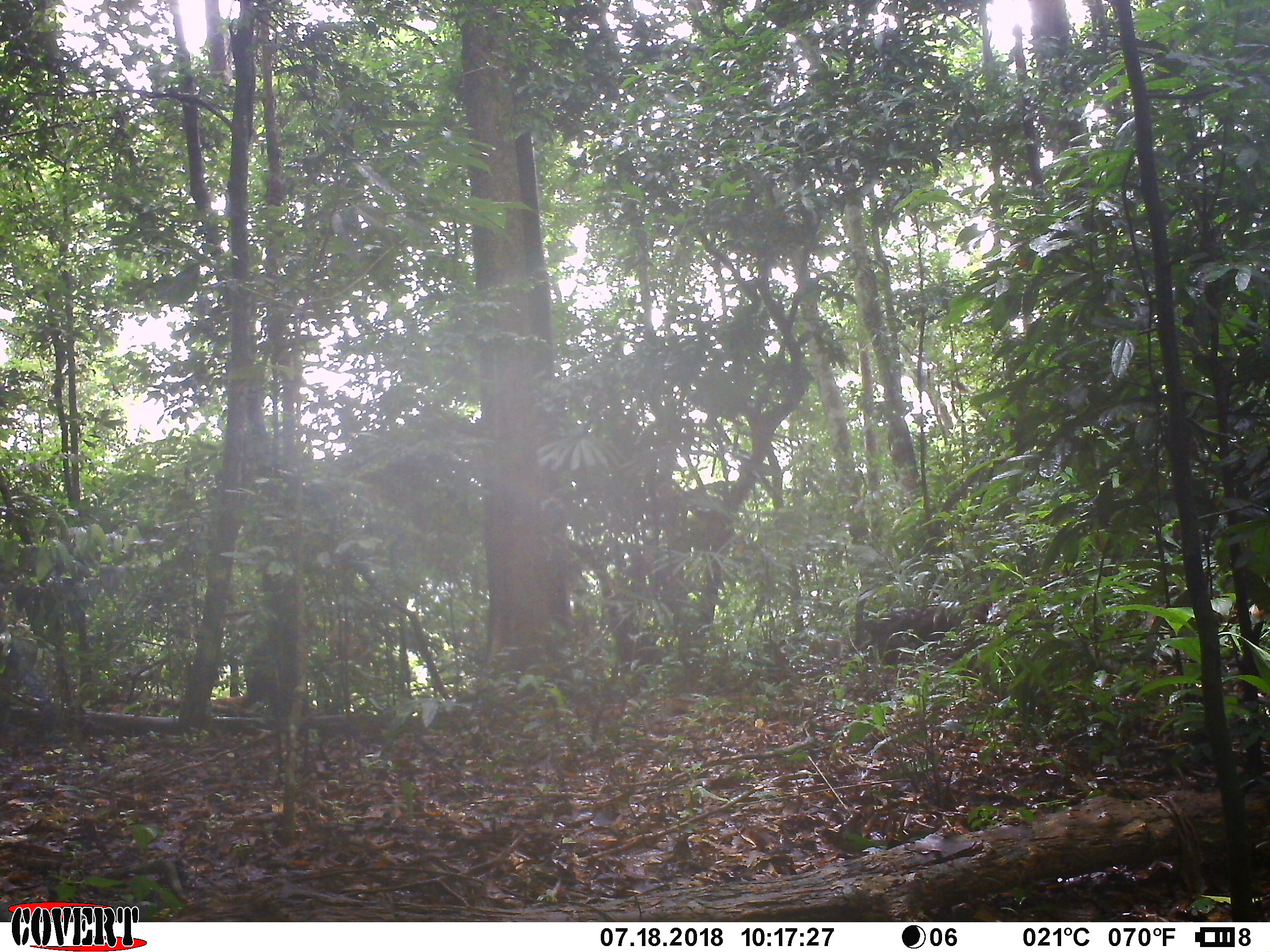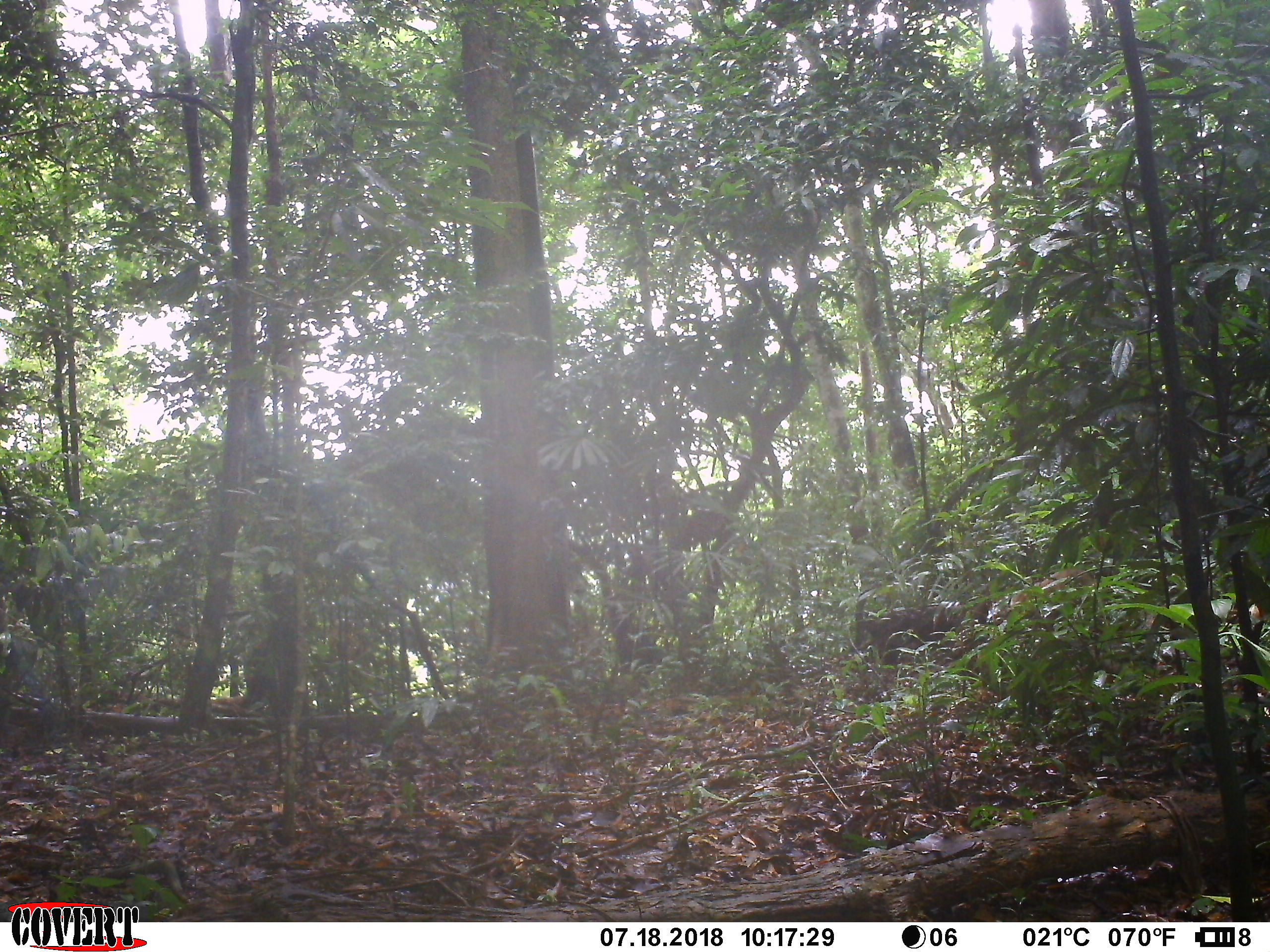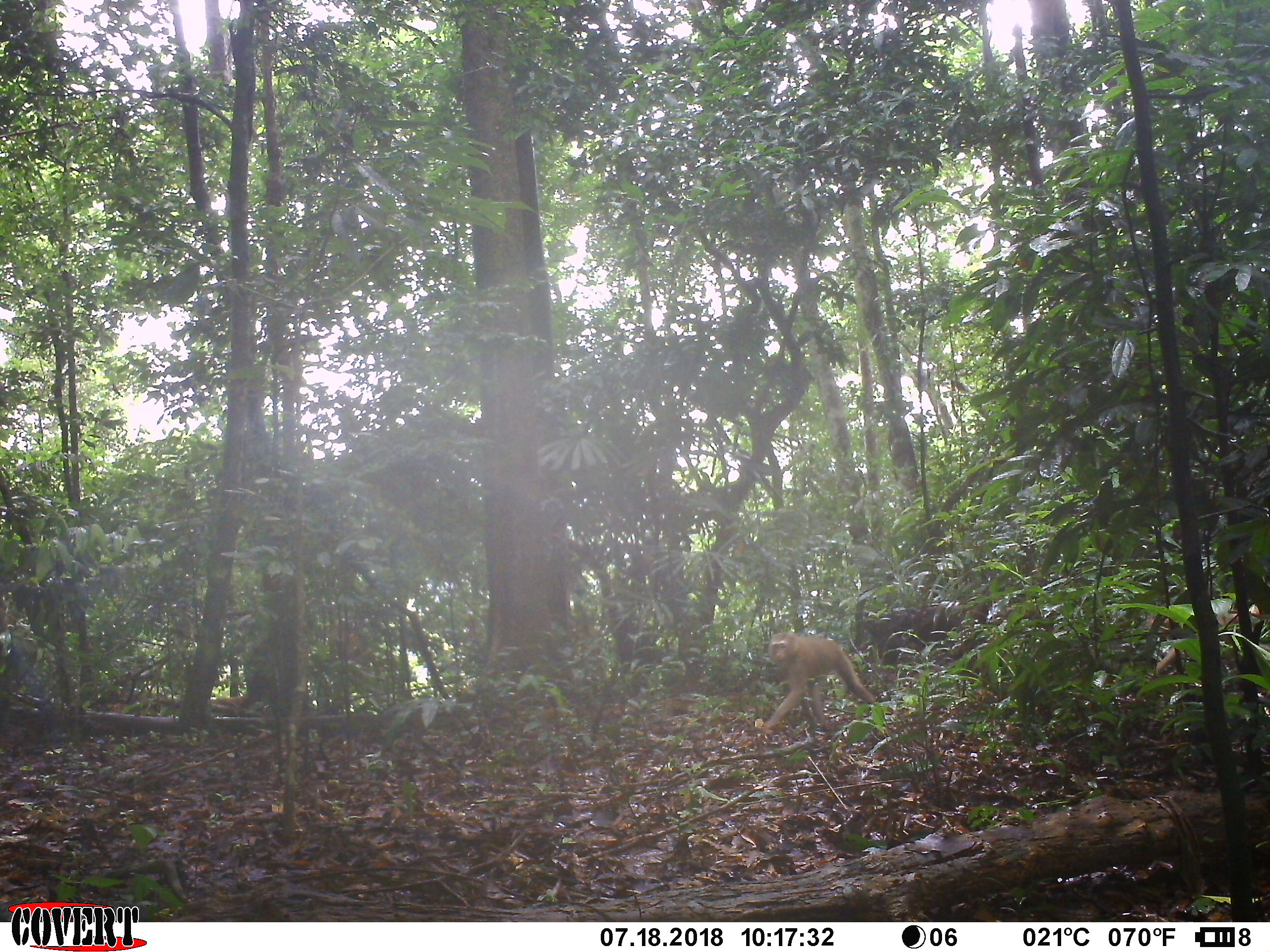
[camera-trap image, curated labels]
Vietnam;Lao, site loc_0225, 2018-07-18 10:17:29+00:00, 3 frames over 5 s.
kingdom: Animalia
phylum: Chordata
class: Mammalia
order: Primates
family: Cercopithecidae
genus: Macaca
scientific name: Macaca nemestrina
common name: pig-tailed macaque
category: pig tailed macaque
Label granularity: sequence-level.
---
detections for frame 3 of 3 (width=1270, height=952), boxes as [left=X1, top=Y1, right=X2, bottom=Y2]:
pig tailed macaque: [left=761, top=630, right=876, bottom=731]